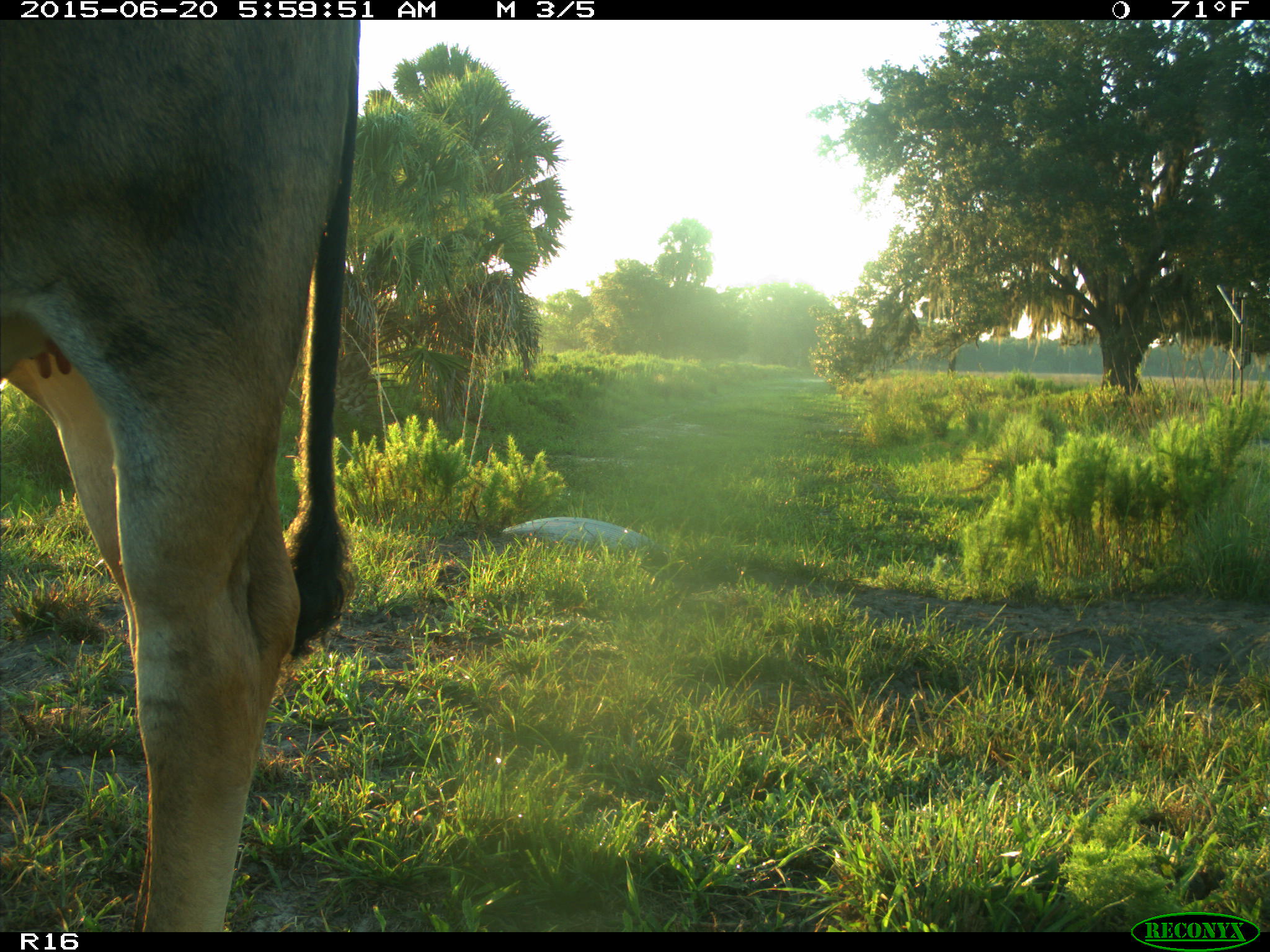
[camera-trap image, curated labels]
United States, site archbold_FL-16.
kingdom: Animalia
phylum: Chordata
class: Mammalia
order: Artiodactyla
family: Bovidae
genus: Bos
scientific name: Bos taurus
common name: domestic cow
Bos taurus (domestic cow).